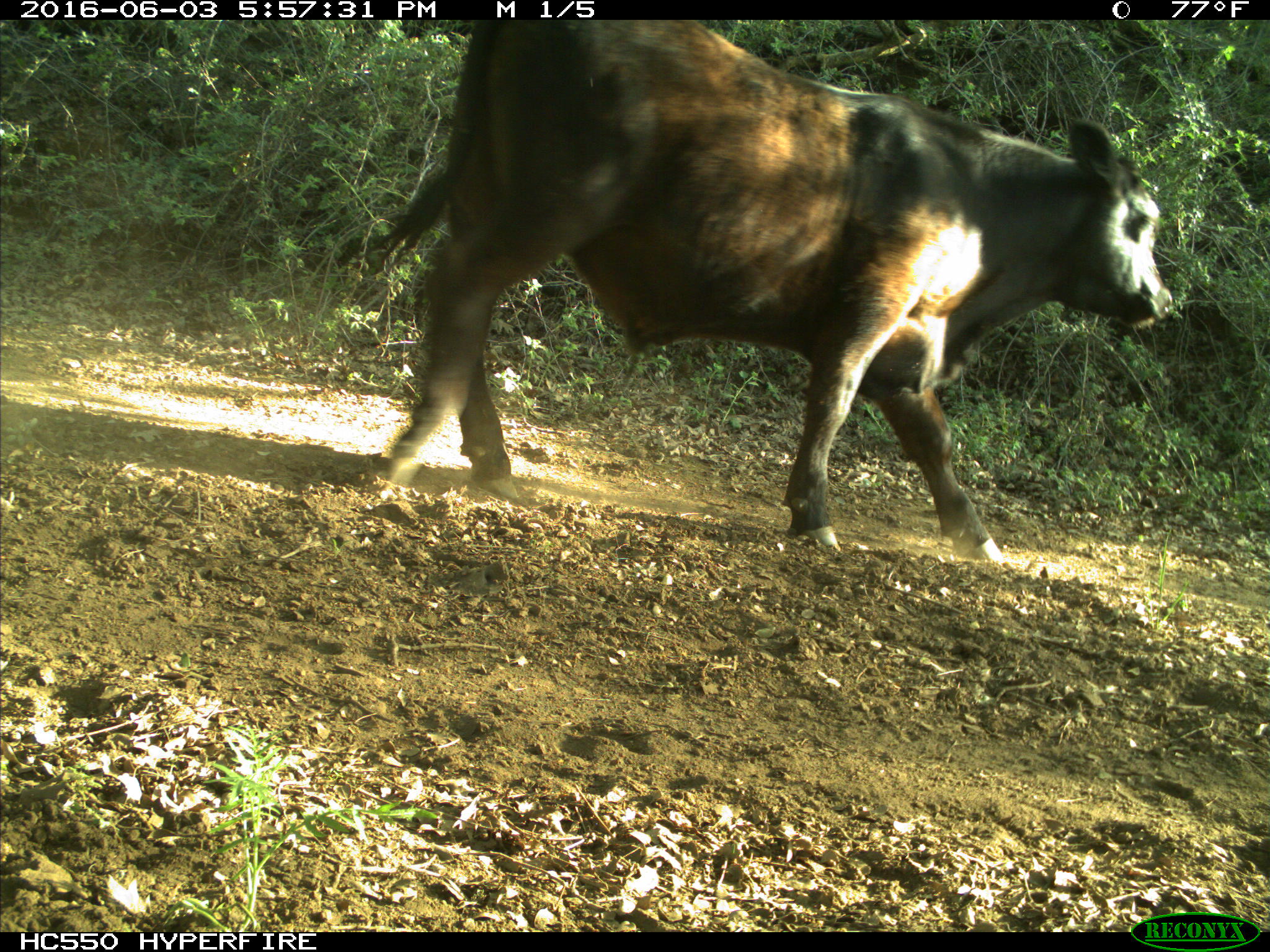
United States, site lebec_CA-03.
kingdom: Animalia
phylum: Chordata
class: Mammalia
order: Artiodactyla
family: Bovidae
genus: Bos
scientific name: Bos taurus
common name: domestic cow